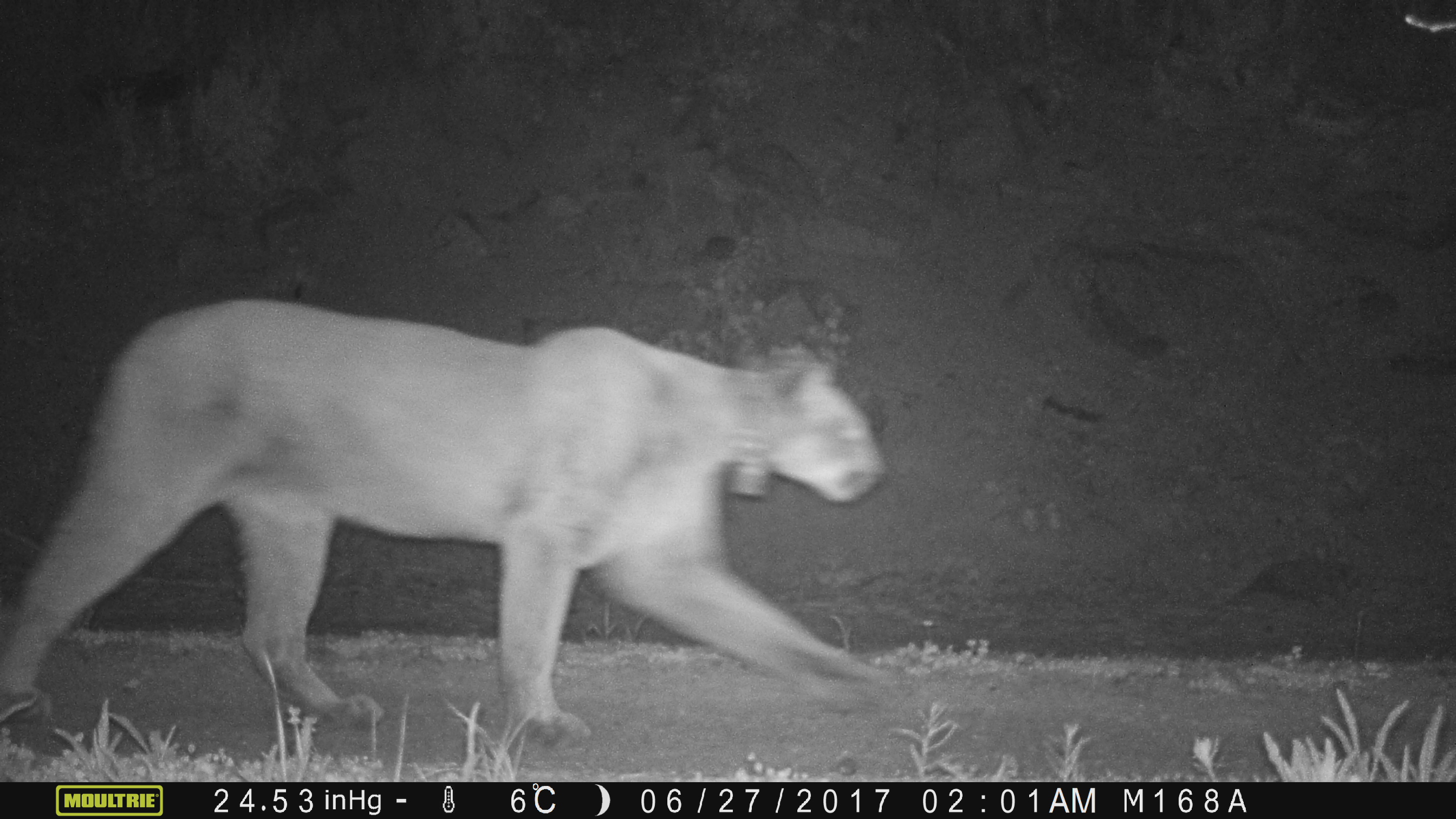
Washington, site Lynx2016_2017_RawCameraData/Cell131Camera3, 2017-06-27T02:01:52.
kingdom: Animalia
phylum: Chordata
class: Mammalia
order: Carnivora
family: Felidae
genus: Puma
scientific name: Puma concolor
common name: mountain lion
Puma concolor (mountain lion). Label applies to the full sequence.